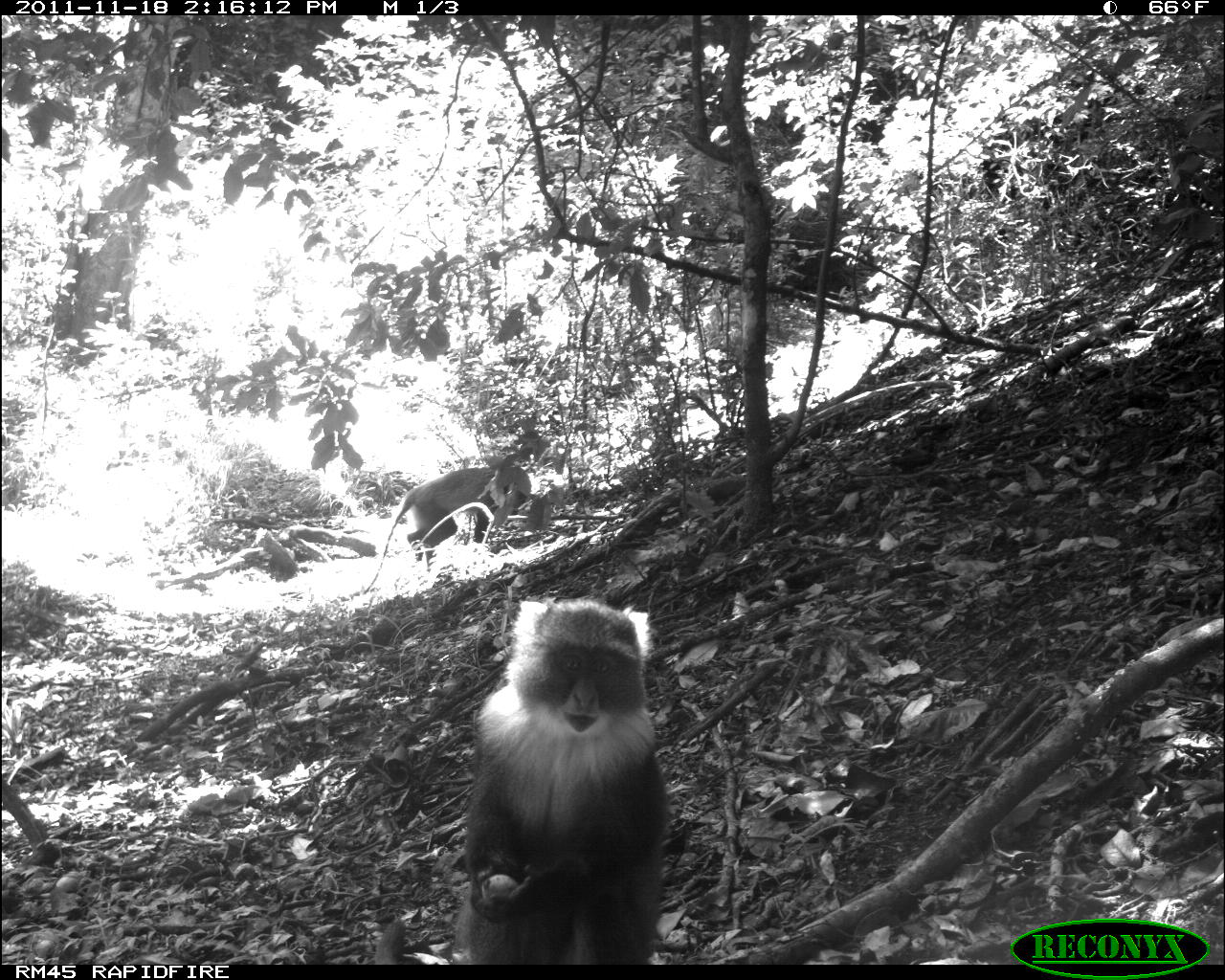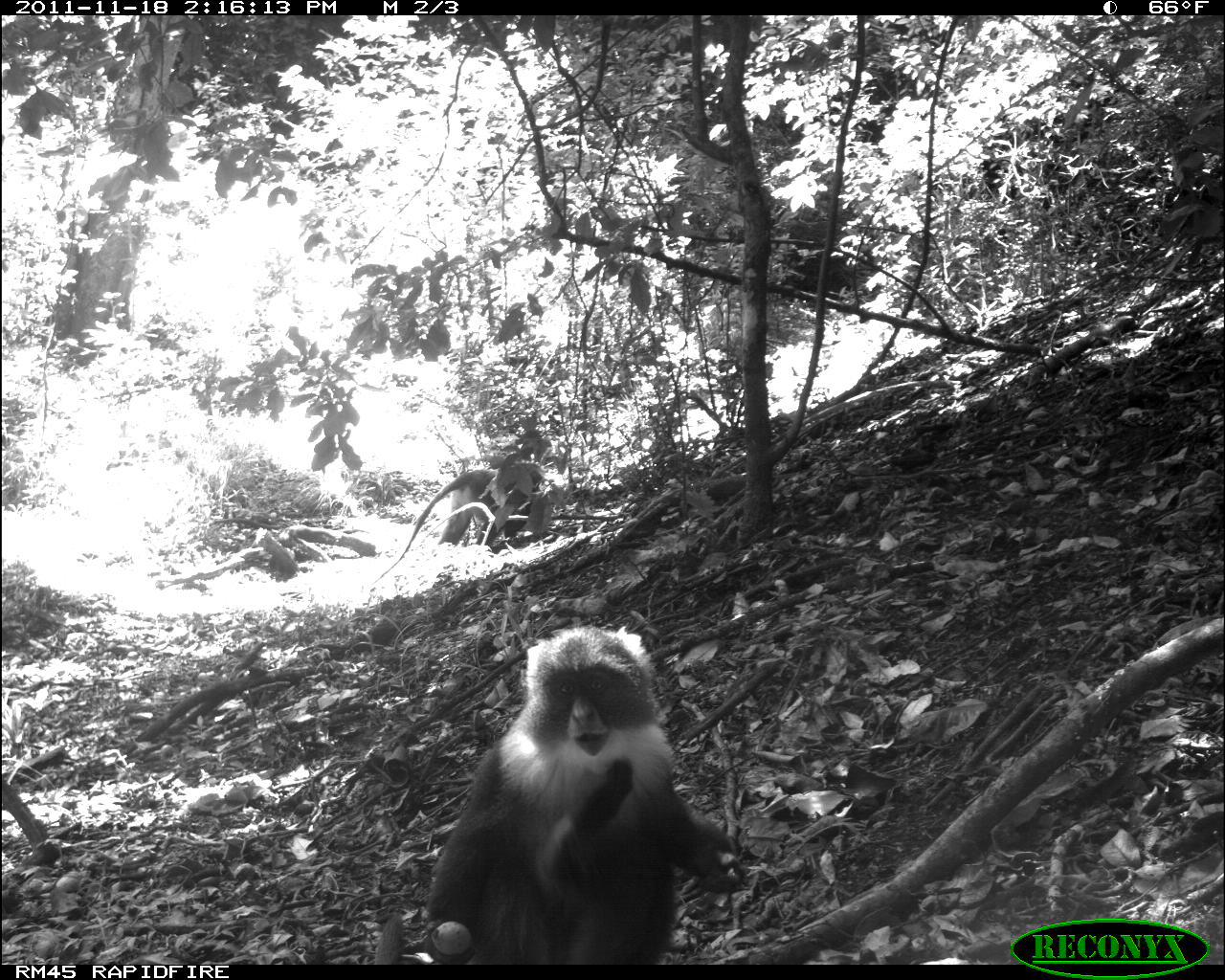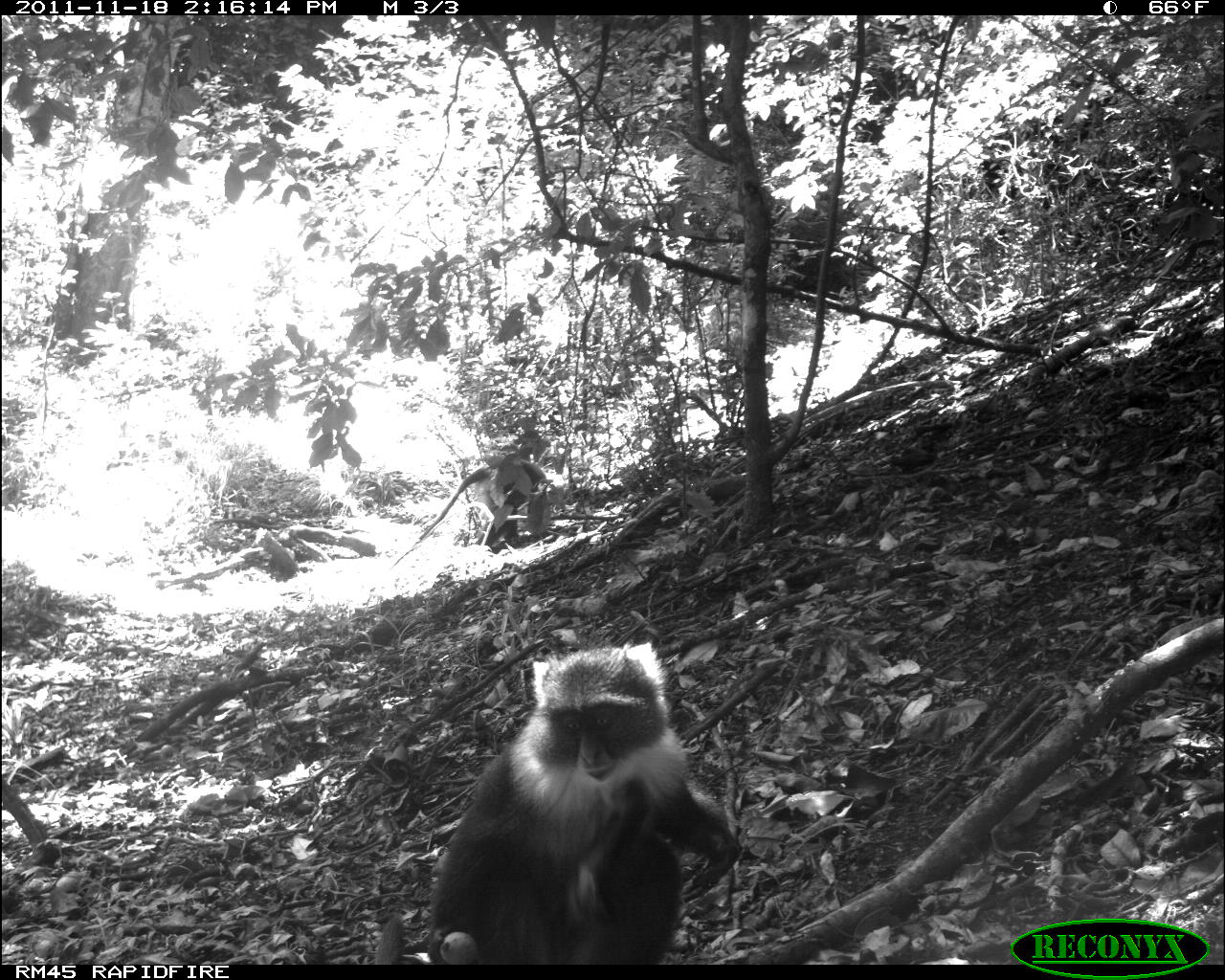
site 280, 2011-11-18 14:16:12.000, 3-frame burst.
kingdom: Animalia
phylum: Chordata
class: Mammalia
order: Primates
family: Cercopithecidae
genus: Cercopithecus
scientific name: Cercopithecus erythrogaster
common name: sykes  monkey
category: cercopithecus albogularis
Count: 2.